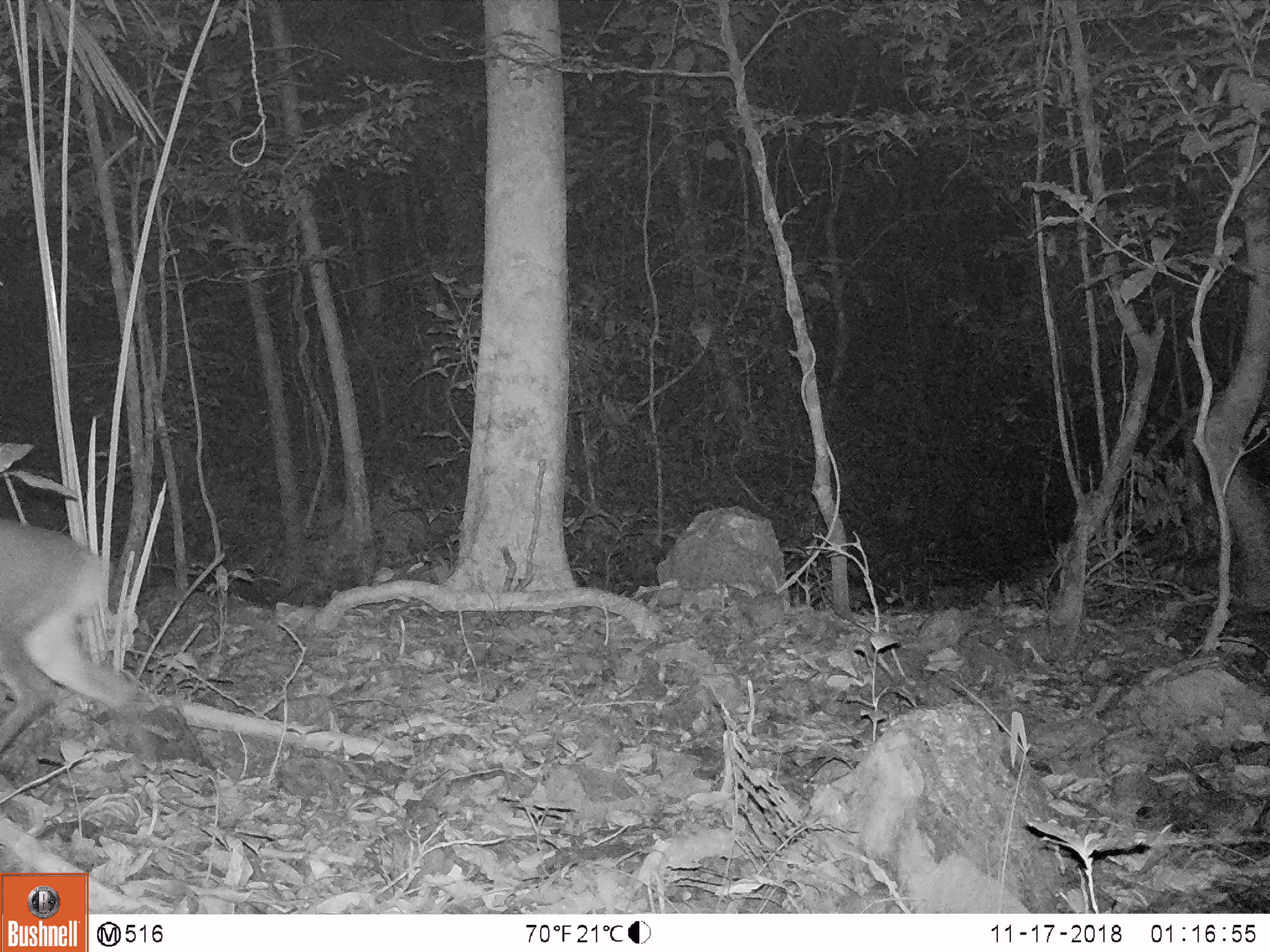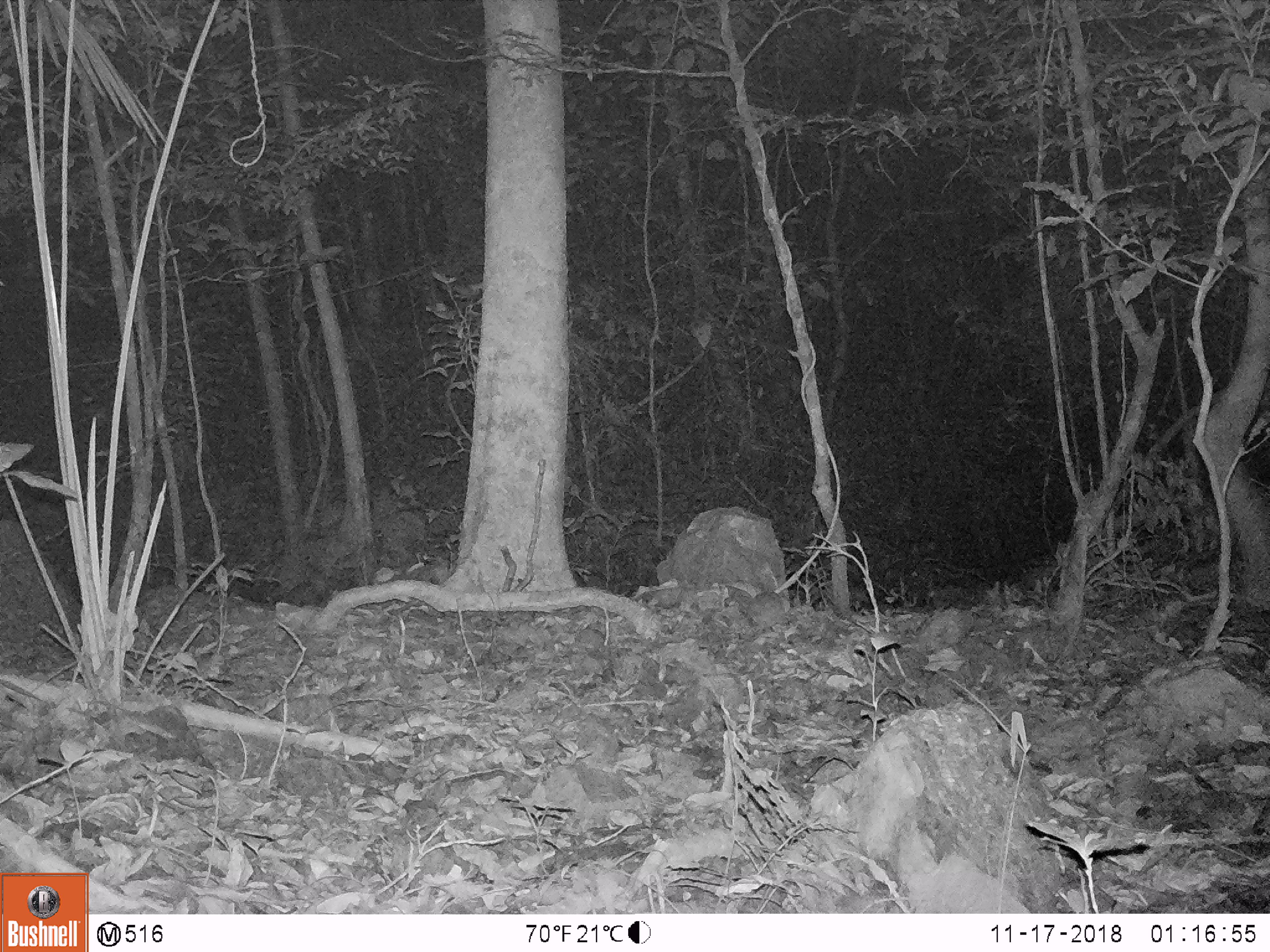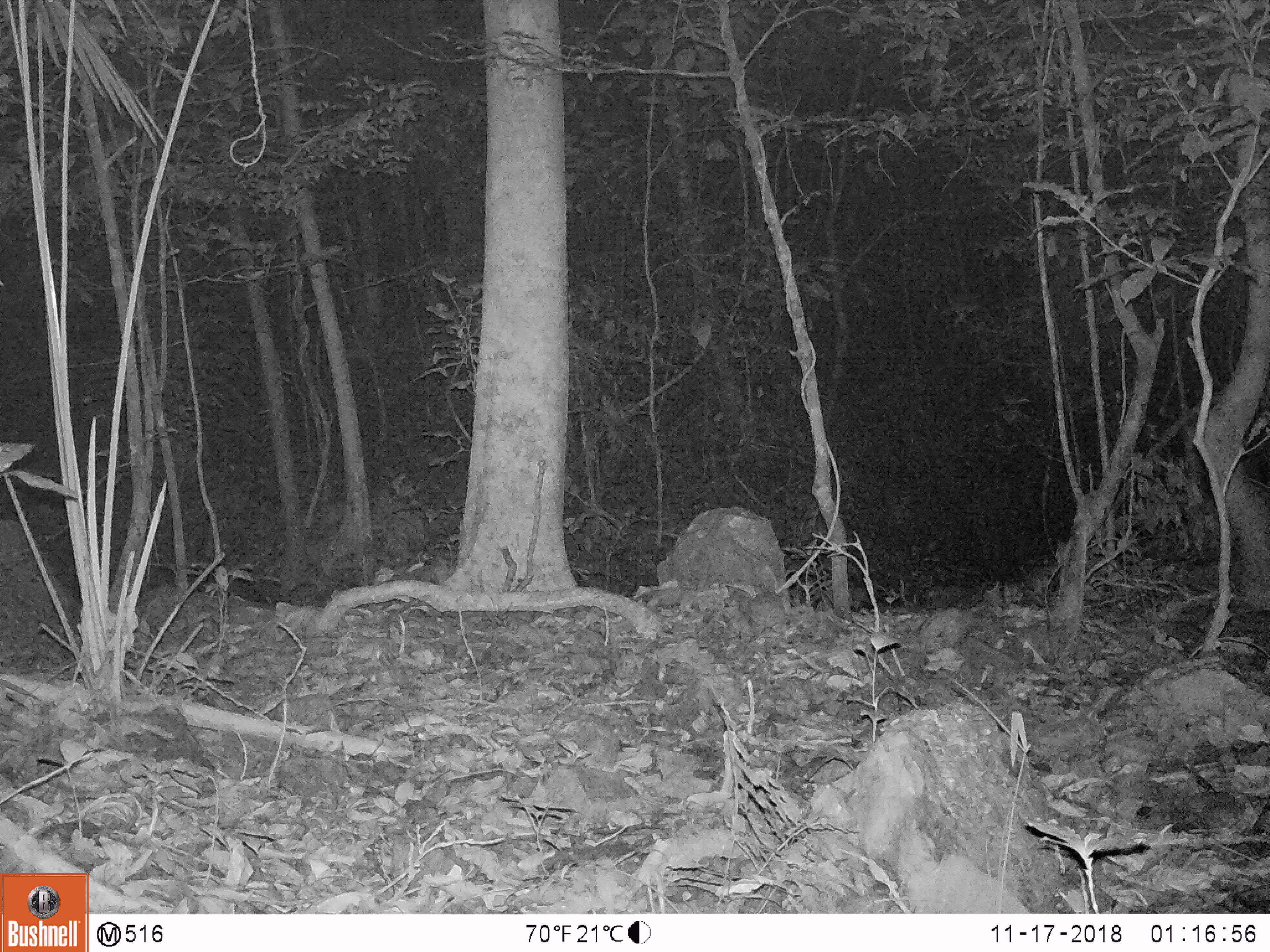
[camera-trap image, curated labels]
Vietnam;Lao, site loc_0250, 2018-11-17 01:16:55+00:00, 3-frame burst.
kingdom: Animalia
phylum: Chordata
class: Mammalia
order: Artiodactyla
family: Cervidae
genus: Muntiacus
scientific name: Muntiacus vuquangensis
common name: large-antlered muntjac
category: large antlered muntjac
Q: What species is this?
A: Large antlered muntjac (large-antlered muntjac) (Muntiacus vuquangensis).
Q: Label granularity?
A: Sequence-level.